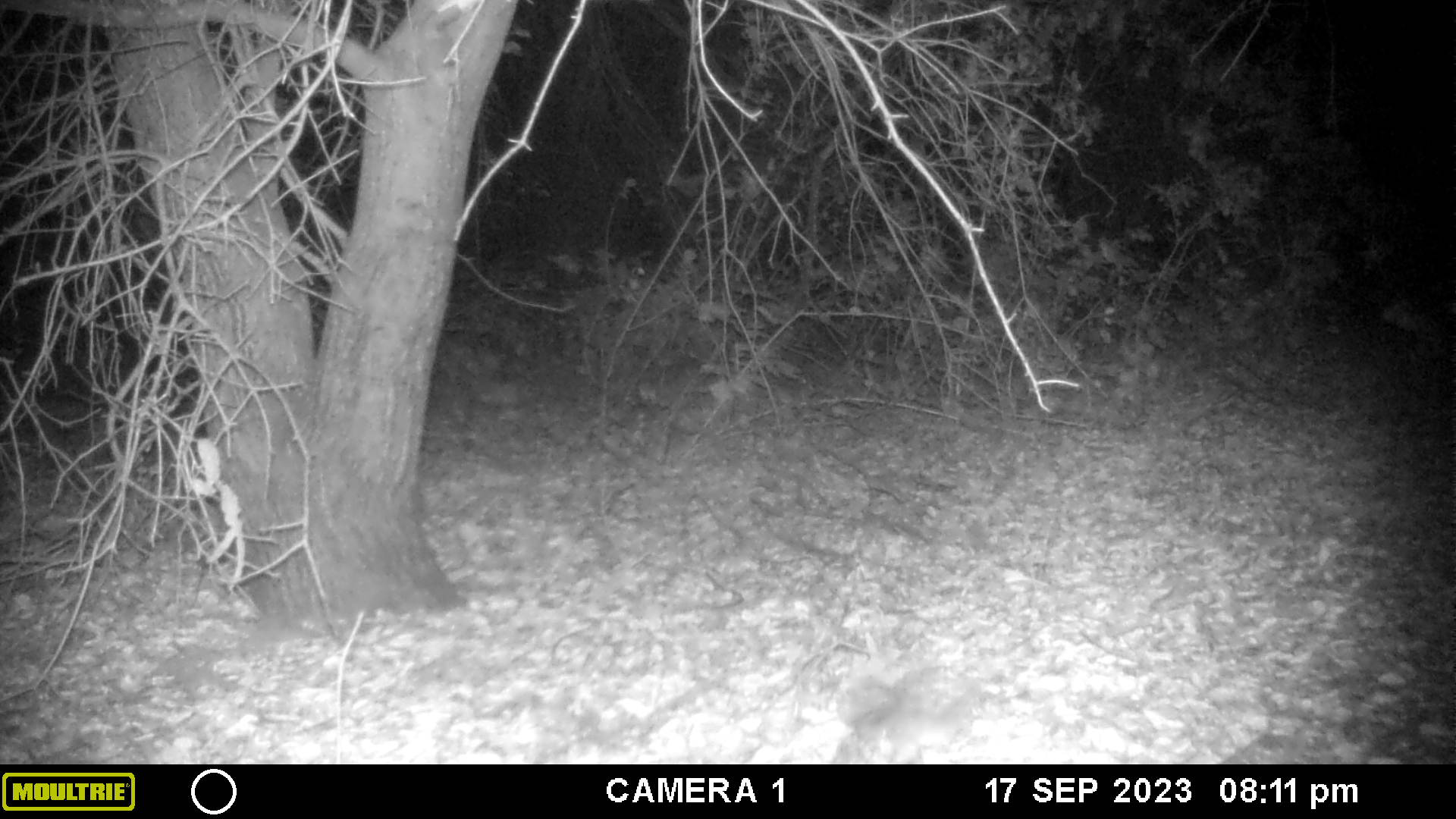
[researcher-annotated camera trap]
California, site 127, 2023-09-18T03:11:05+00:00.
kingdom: Animalia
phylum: Chordata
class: Aves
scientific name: Aves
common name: bird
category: unknown bird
Unknown bird (bird) (Aves).